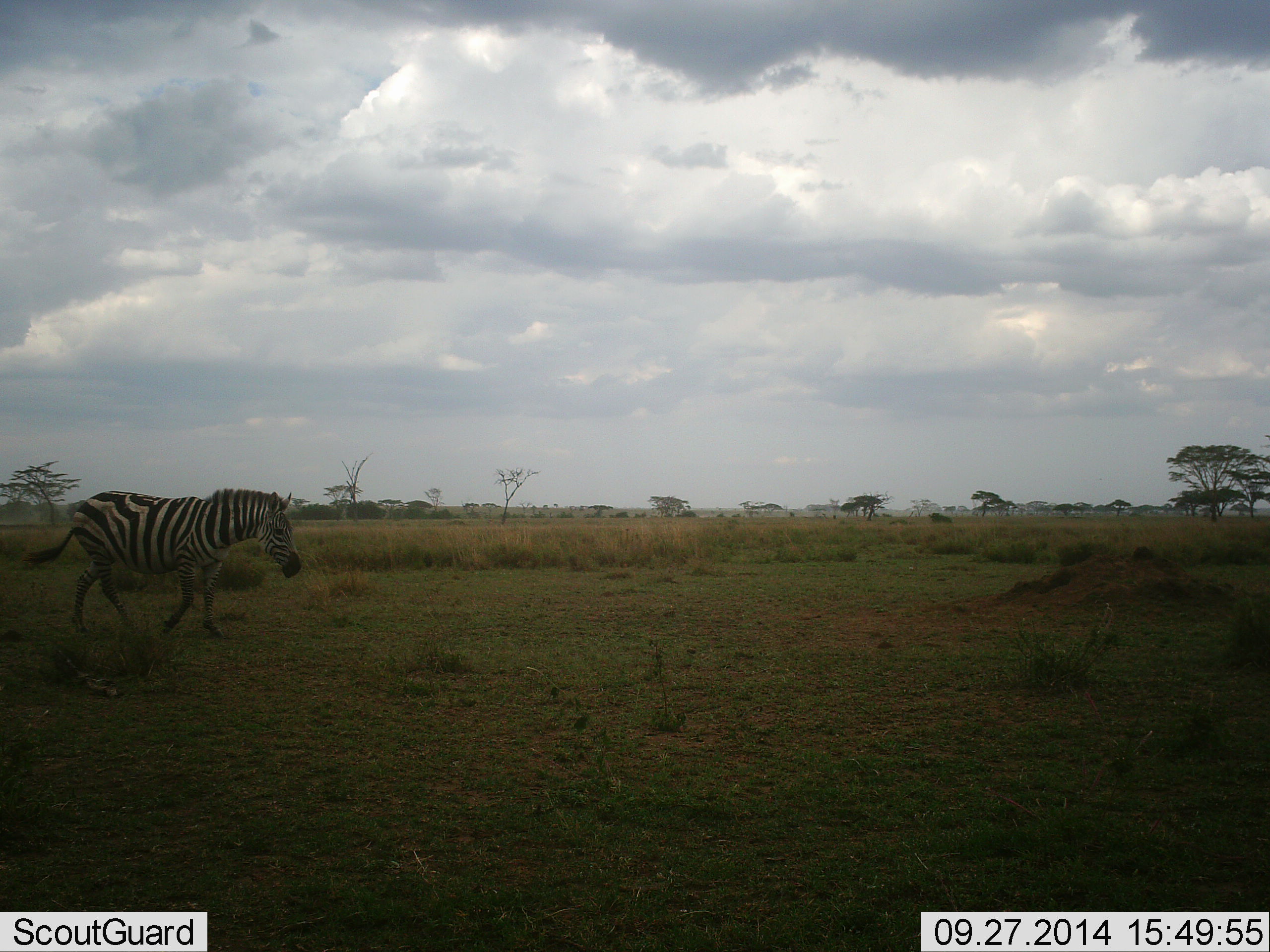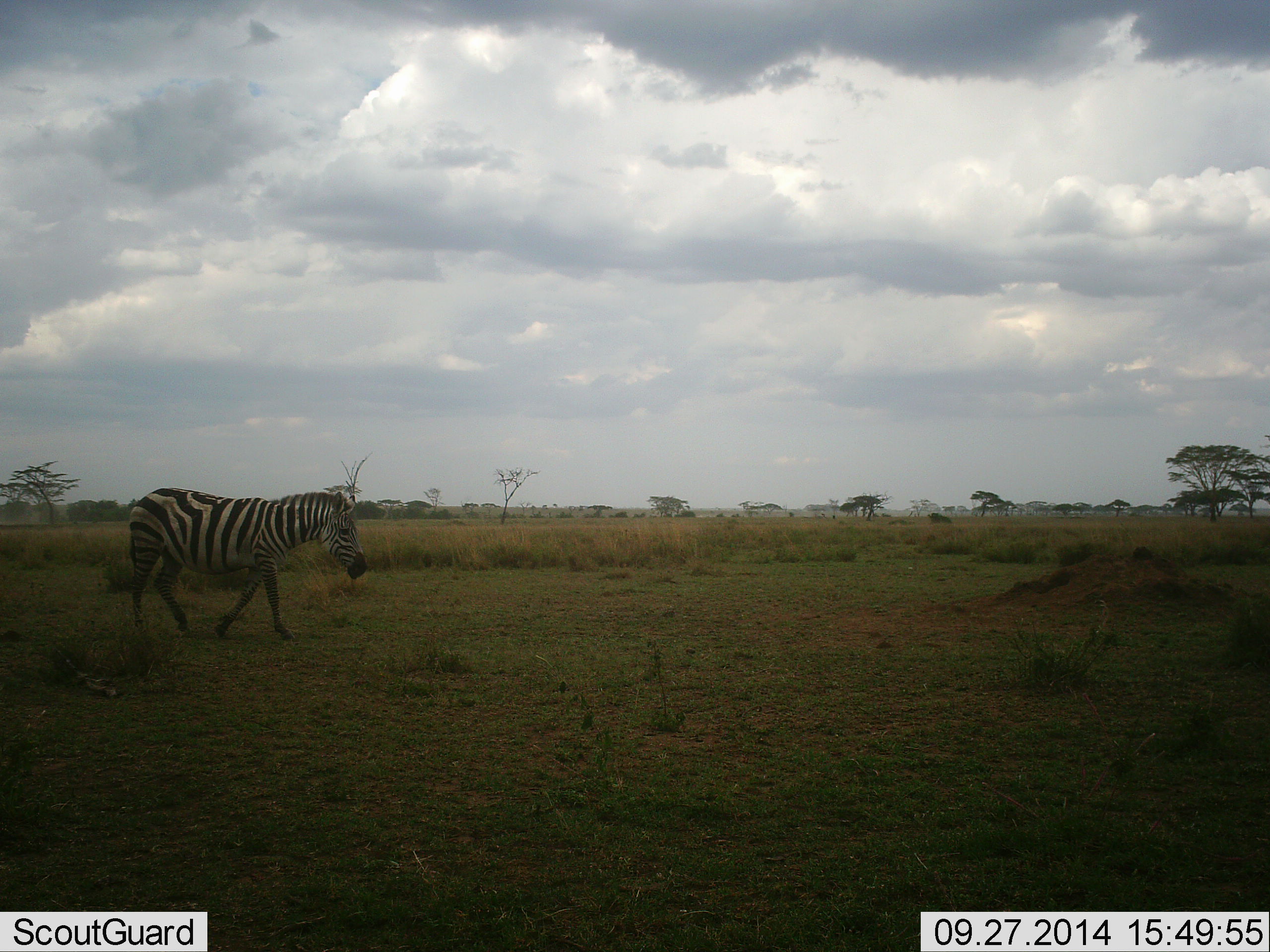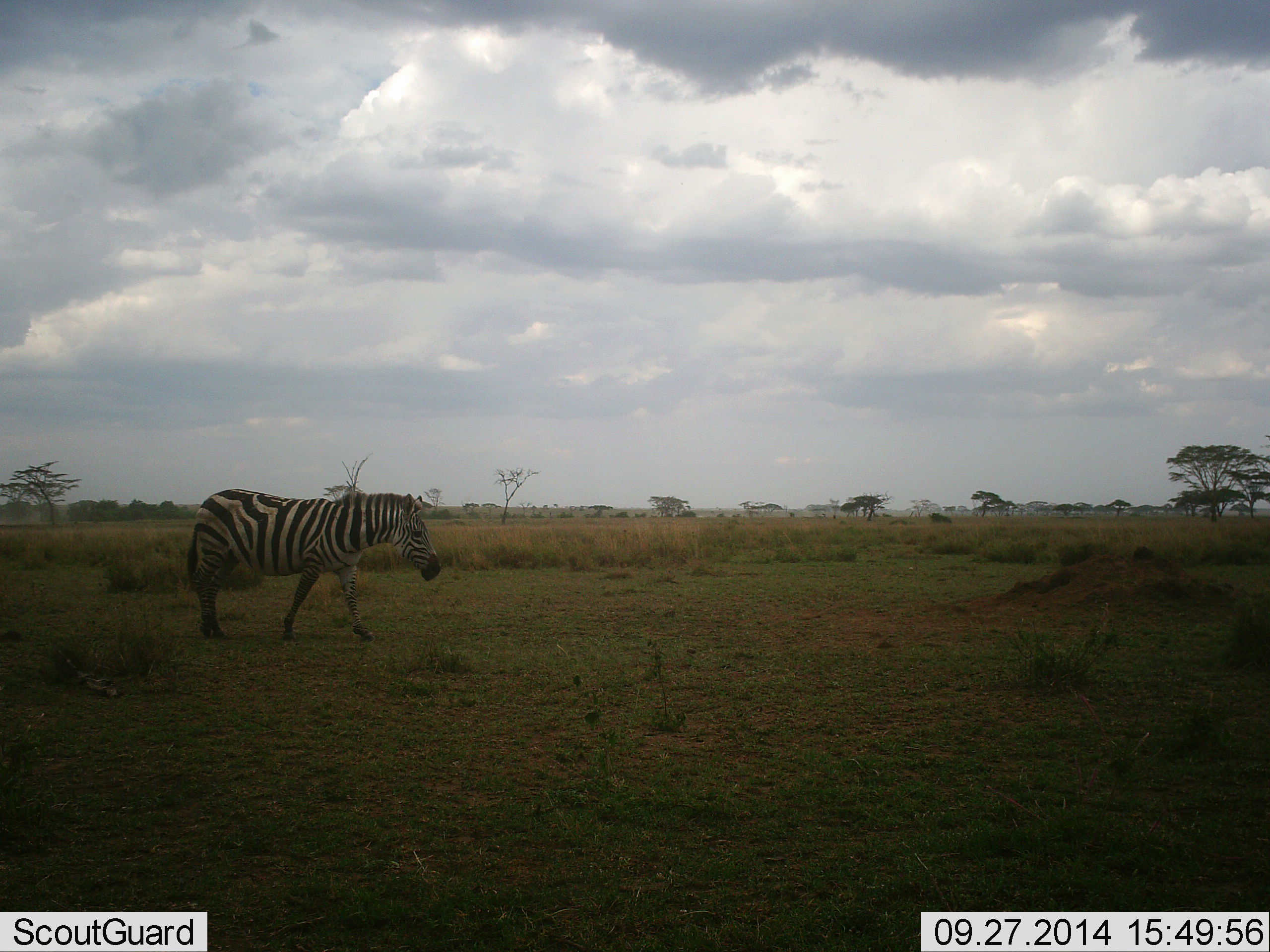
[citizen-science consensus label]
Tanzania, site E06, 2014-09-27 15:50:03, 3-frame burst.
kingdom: Animalia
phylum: Chordata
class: Mammalia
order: Perissodactyla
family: Equidae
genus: Equus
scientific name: Equus quagga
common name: plains zebra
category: zebra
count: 1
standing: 10%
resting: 0%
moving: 100%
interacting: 0%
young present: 0%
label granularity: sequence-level